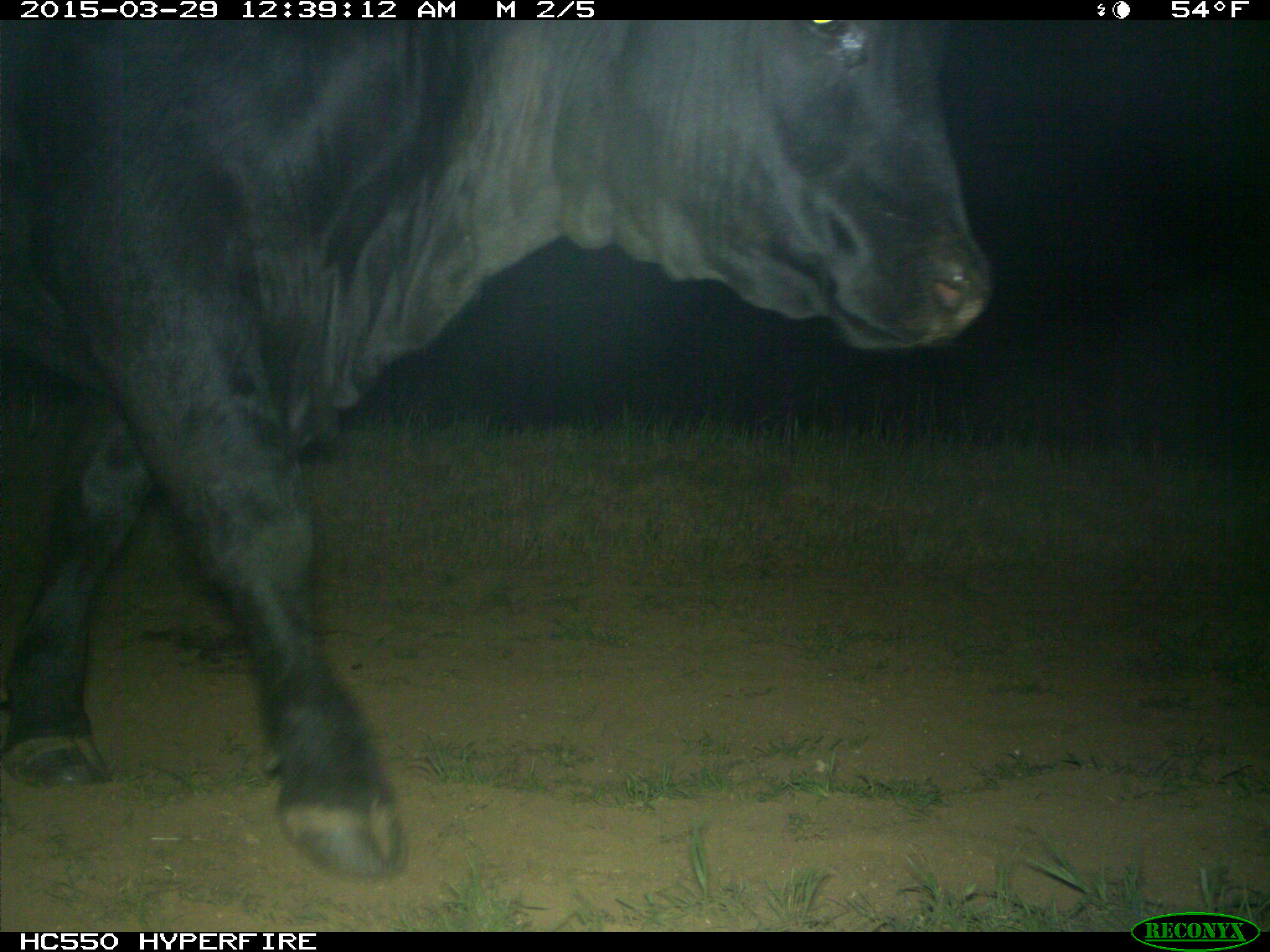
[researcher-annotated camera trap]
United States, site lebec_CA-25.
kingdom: Animalia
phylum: Chordata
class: Mammalia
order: Artiodactyla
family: Bovidae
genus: Bos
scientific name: Bos taurus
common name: domestic cow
Bos taurus (domestic cow).